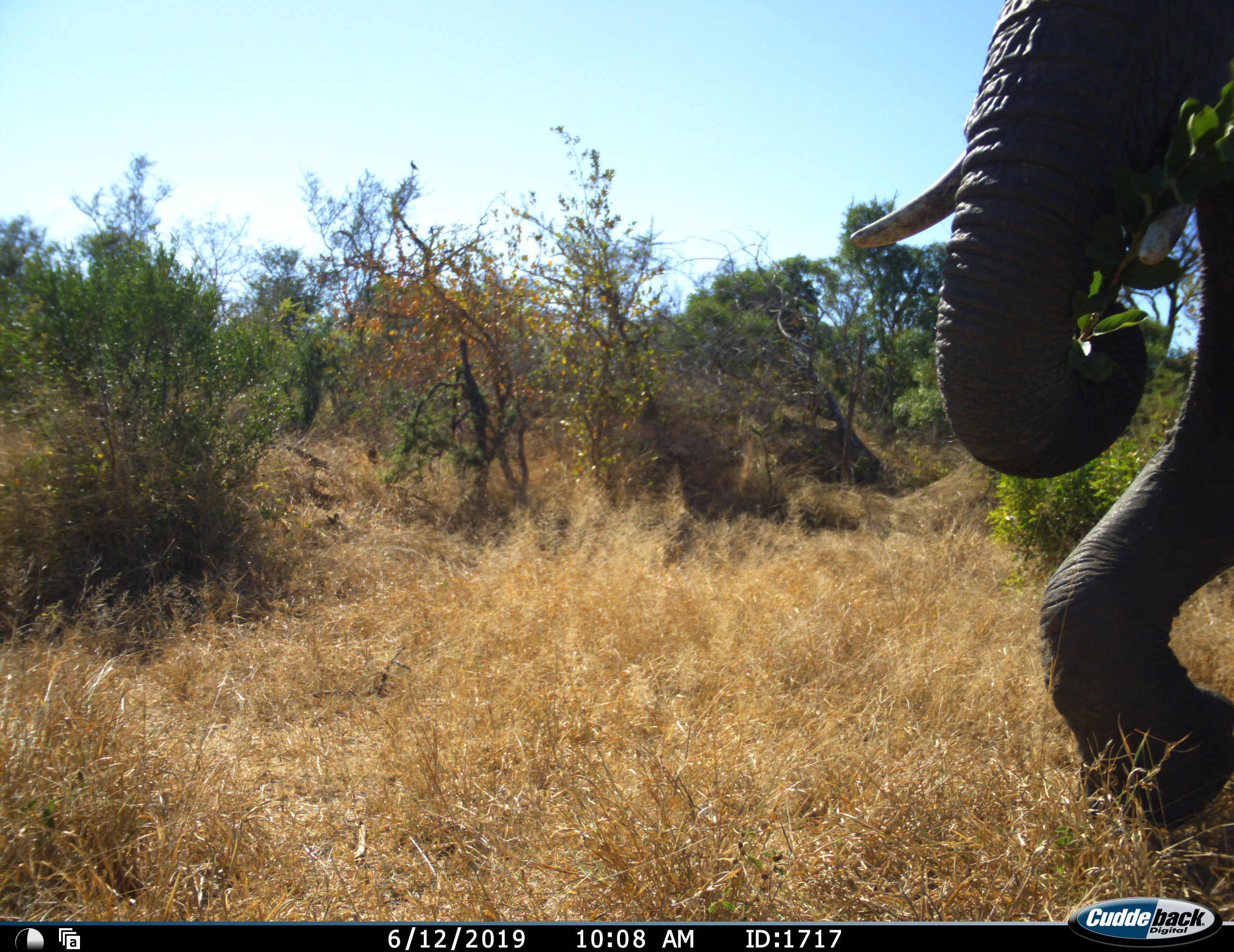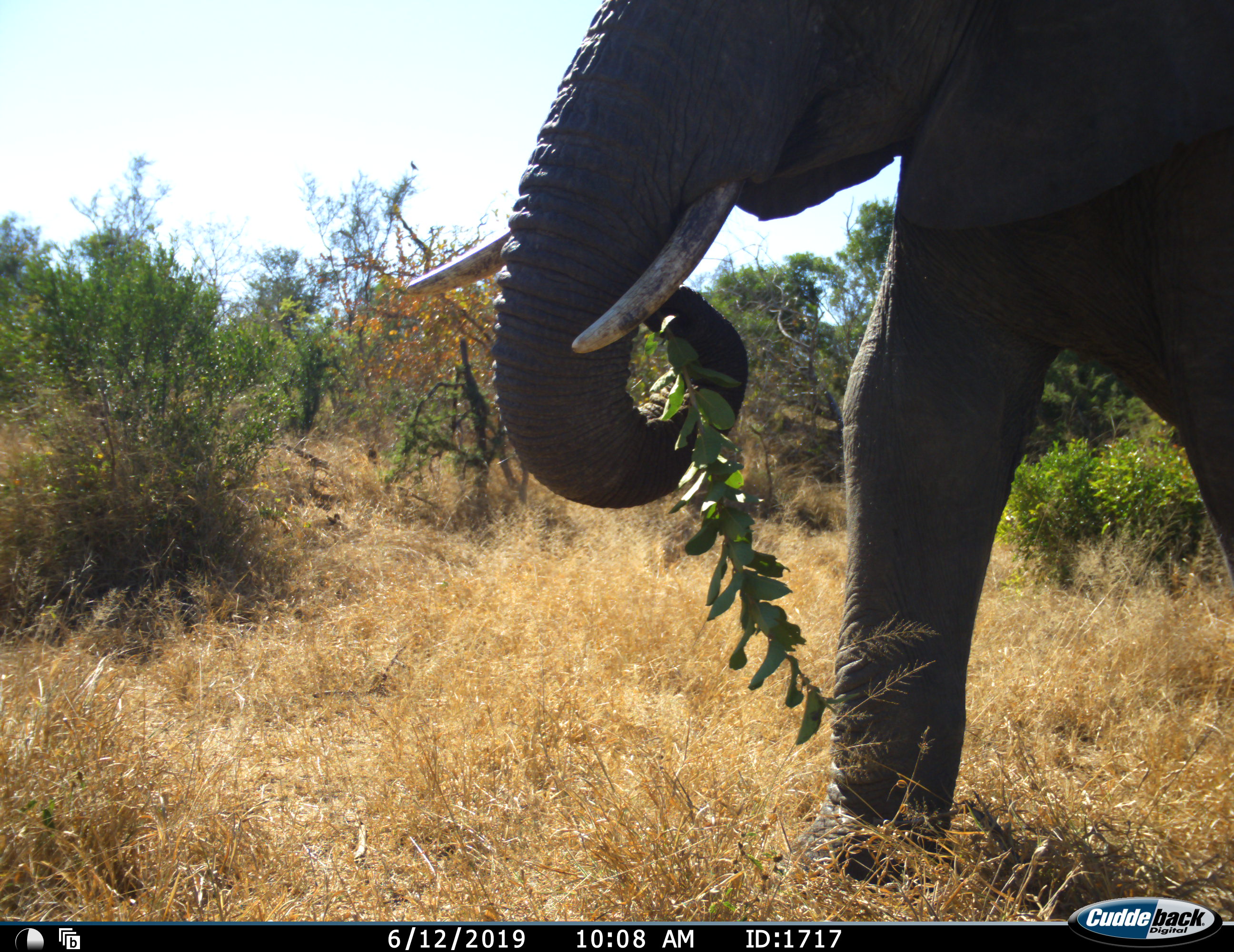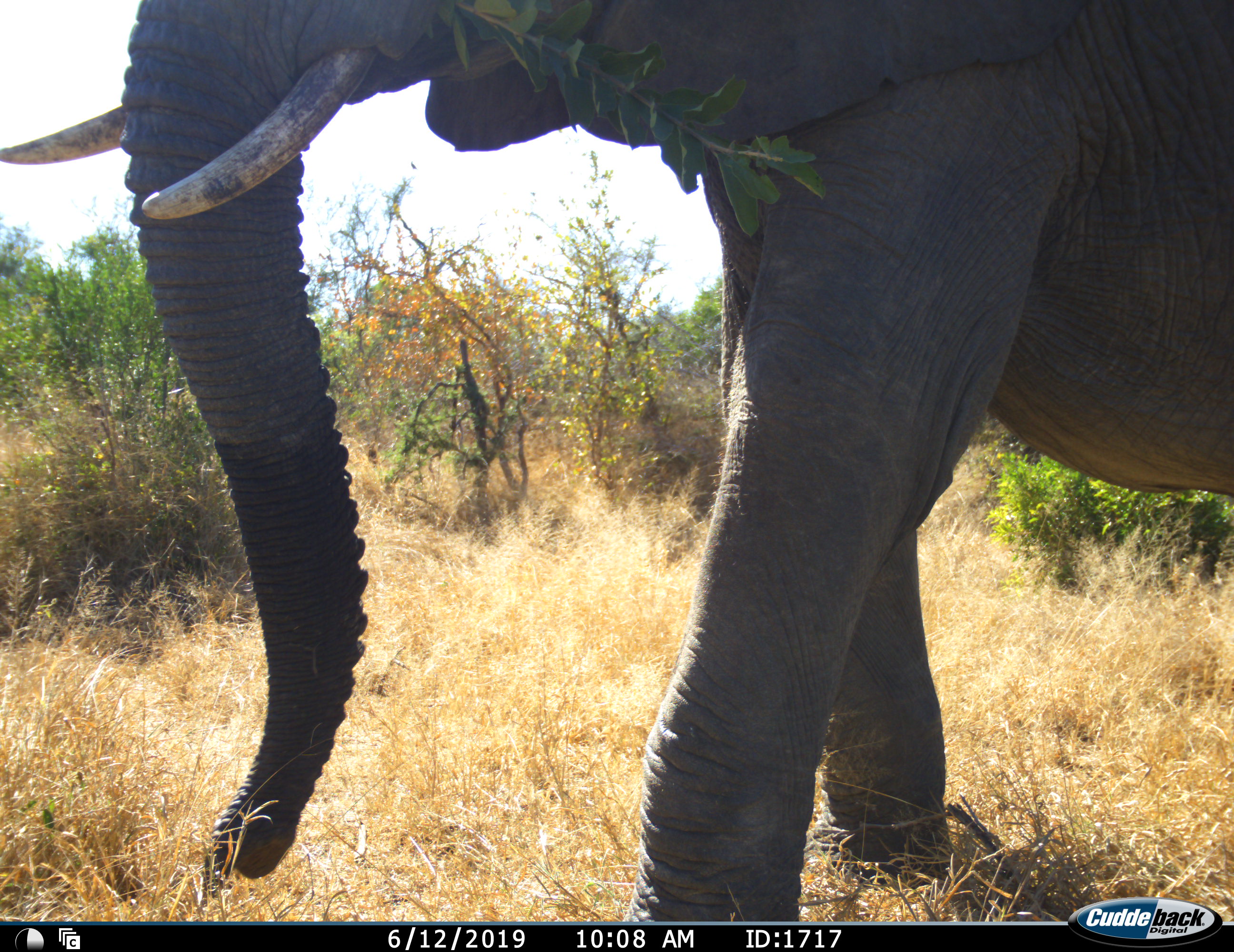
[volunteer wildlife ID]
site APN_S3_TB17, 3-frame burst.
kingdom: Animalia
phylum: Chordata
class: Mammalia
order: Proboscidea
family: Elephantidae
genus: Loxodonta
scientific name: Loxodonta africana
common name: african bush elephant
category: elephant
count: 1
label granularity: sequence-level